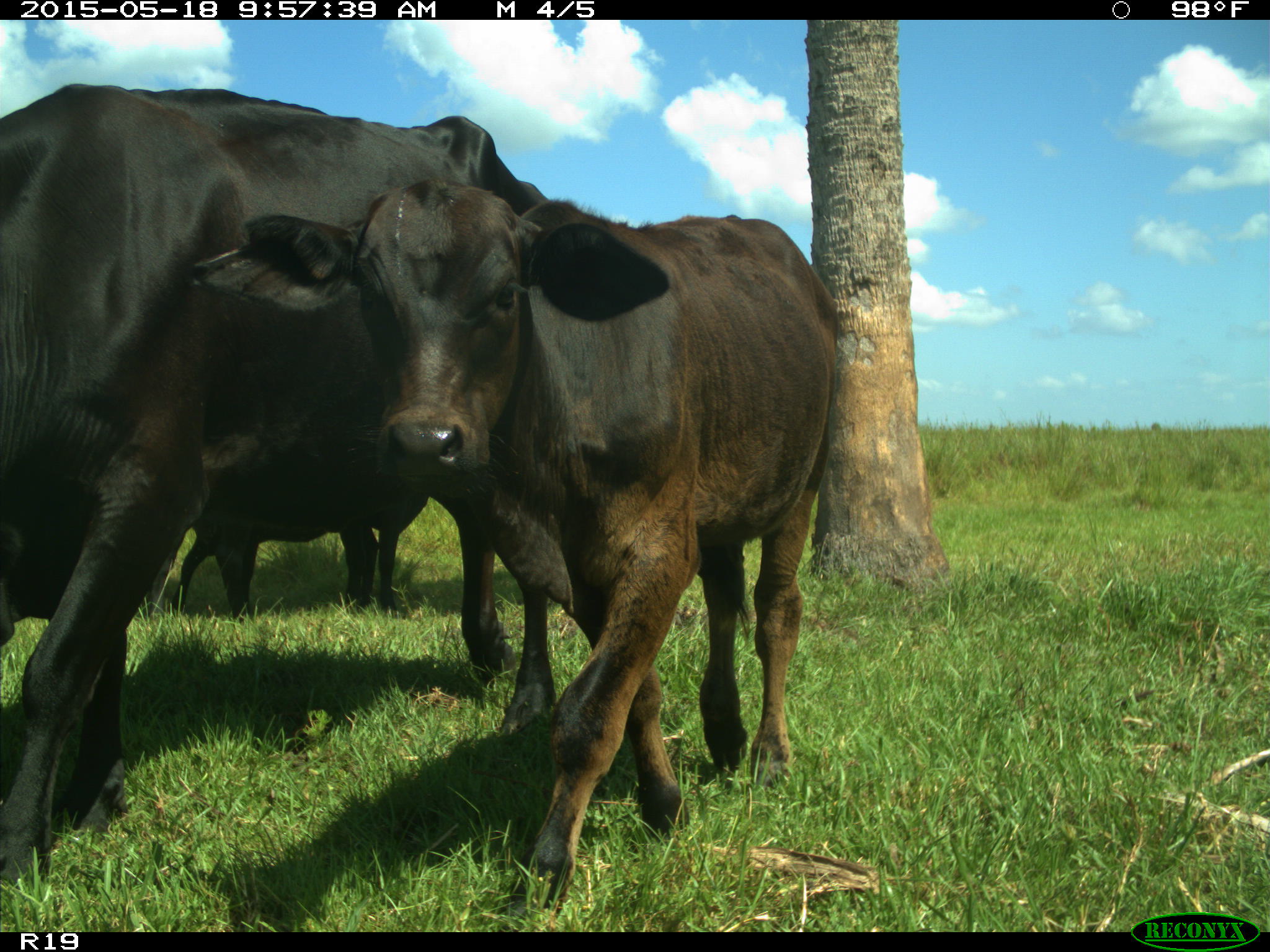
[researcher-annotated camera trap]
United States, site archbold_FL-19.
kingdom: Animalia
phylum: Chordata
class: Mammalia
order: Artiodactyla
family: Bovidae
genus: Bos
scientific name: Bos taurus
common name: domestic cow